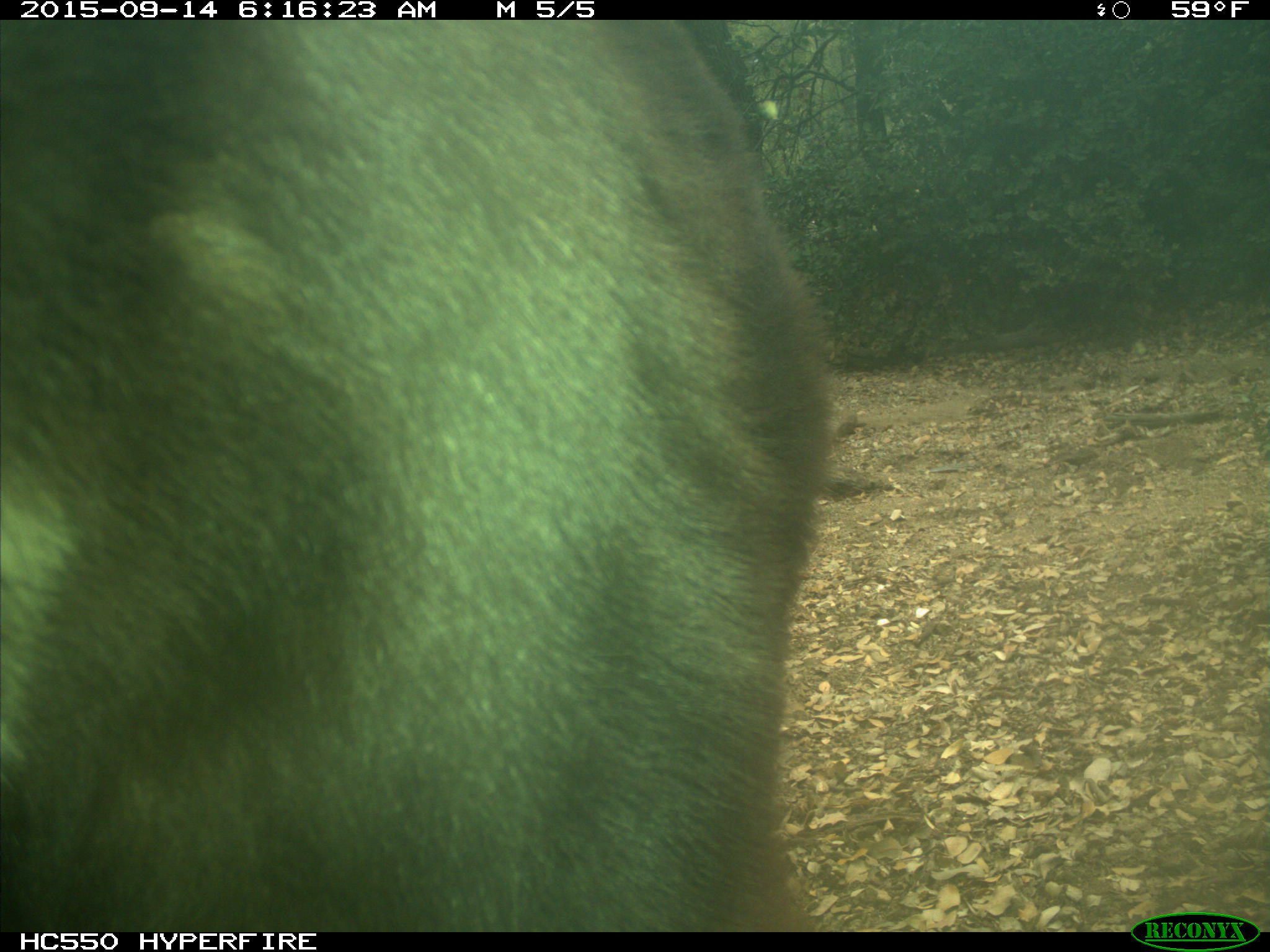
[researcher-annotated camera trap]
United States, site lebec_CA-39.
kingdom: Animalia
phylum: Chordata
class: Mammalia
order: Carnivora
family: Ursidae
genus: Ursus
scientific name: Ursus americanus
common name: american black bear